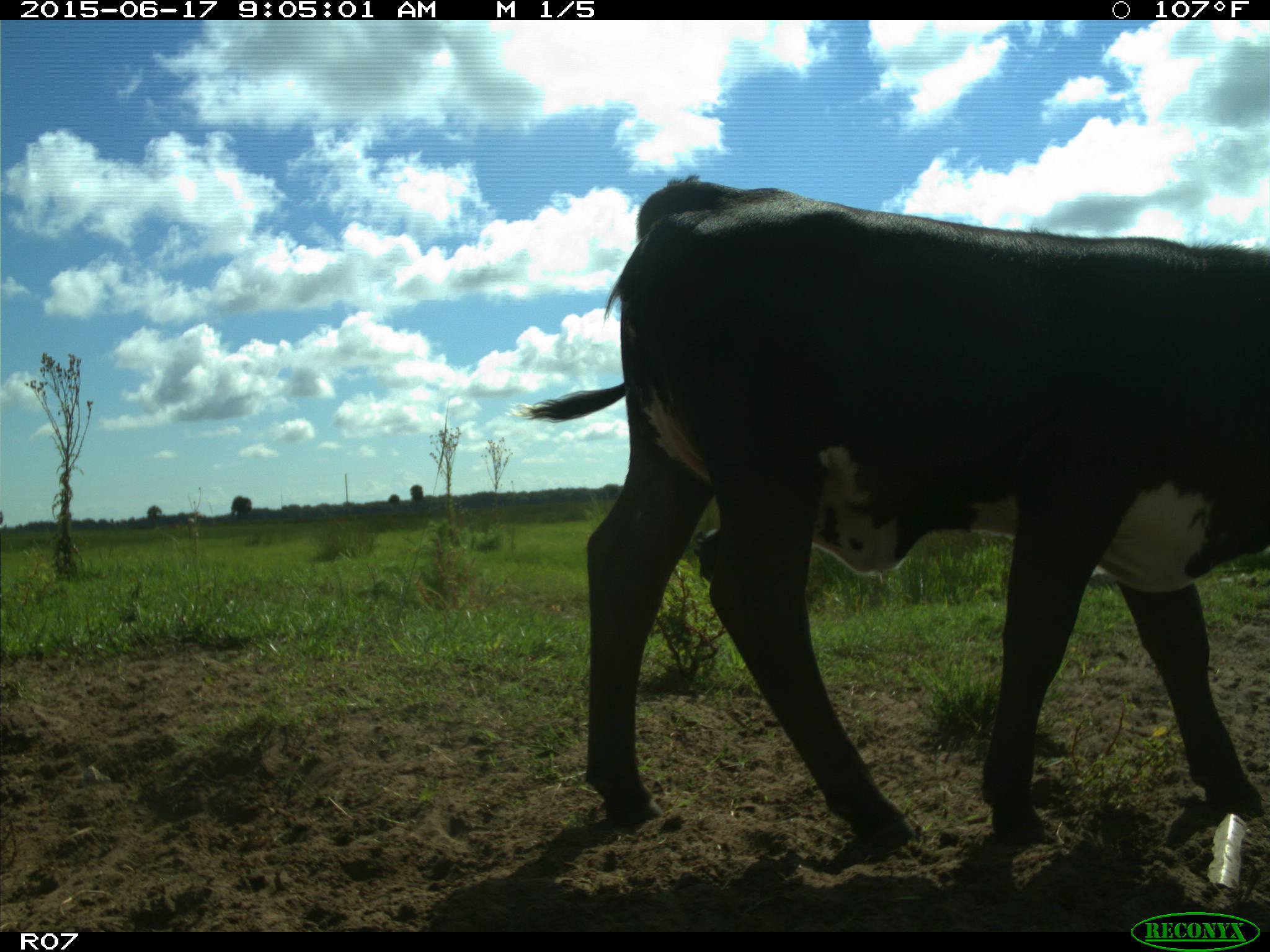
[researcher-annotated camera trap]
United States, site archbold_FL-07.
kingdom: Animalia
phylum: Chordata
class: Mammalia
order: Artiodactyla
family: Bovidae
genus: Bos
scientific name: Bos taurus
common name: domestic cow